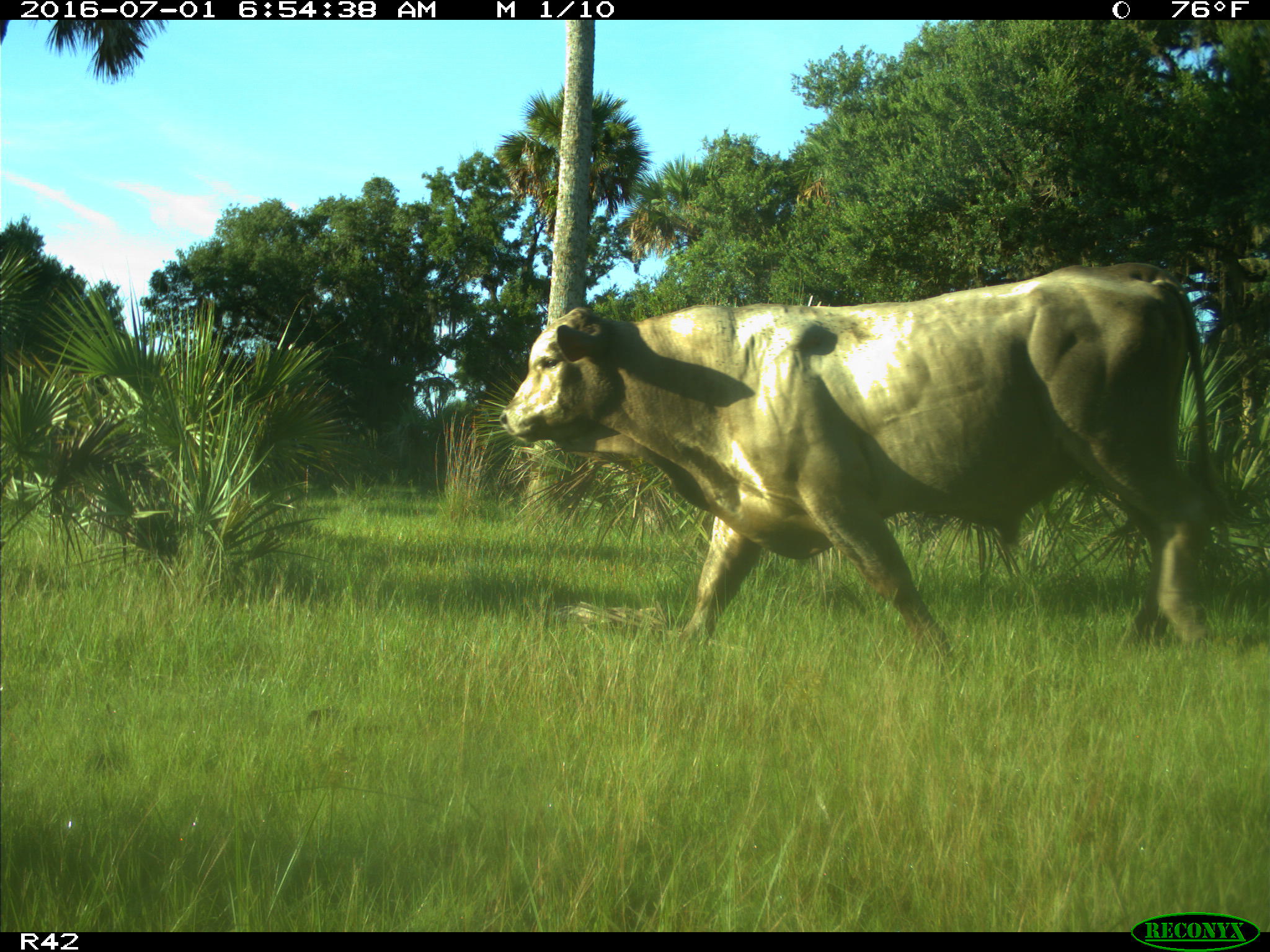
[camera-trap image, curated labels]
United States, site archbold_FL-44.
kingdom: Animalia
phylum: Chordata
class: Mammalia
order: Artiodactyla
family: Bovidae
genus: Bos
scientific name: Bos taurus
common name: domestic cow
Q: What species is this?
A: Bos taurus (domestic cow).